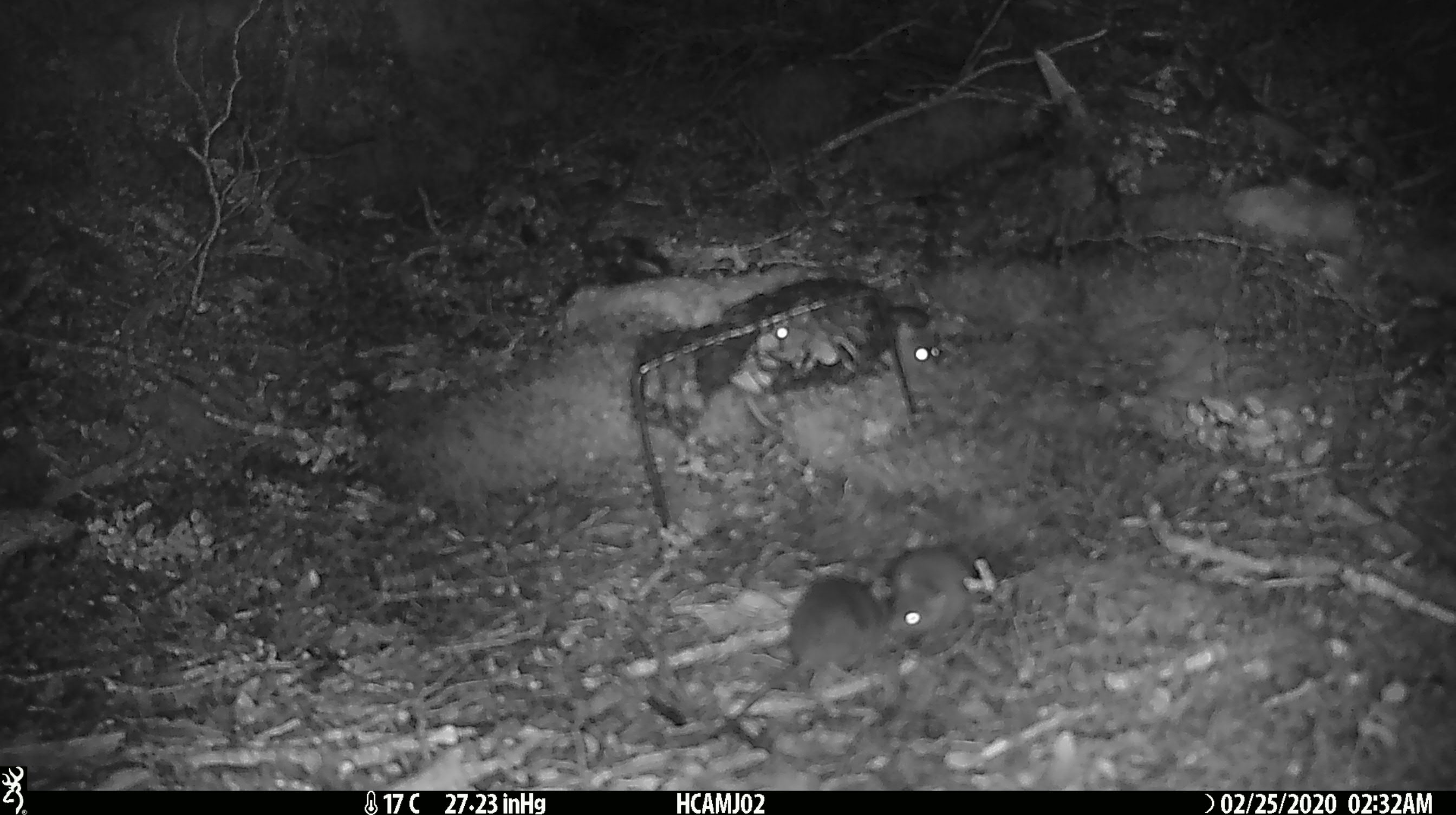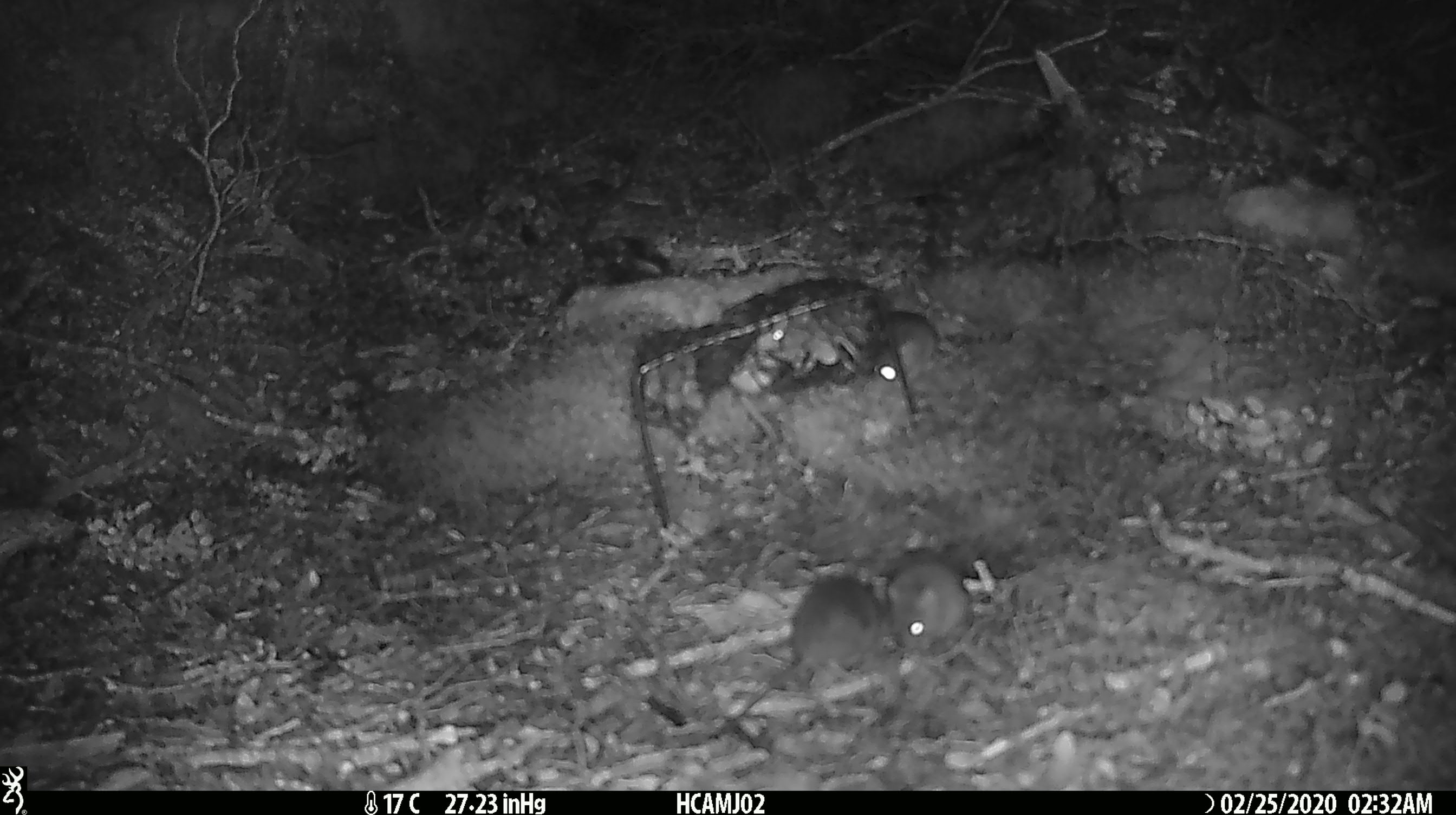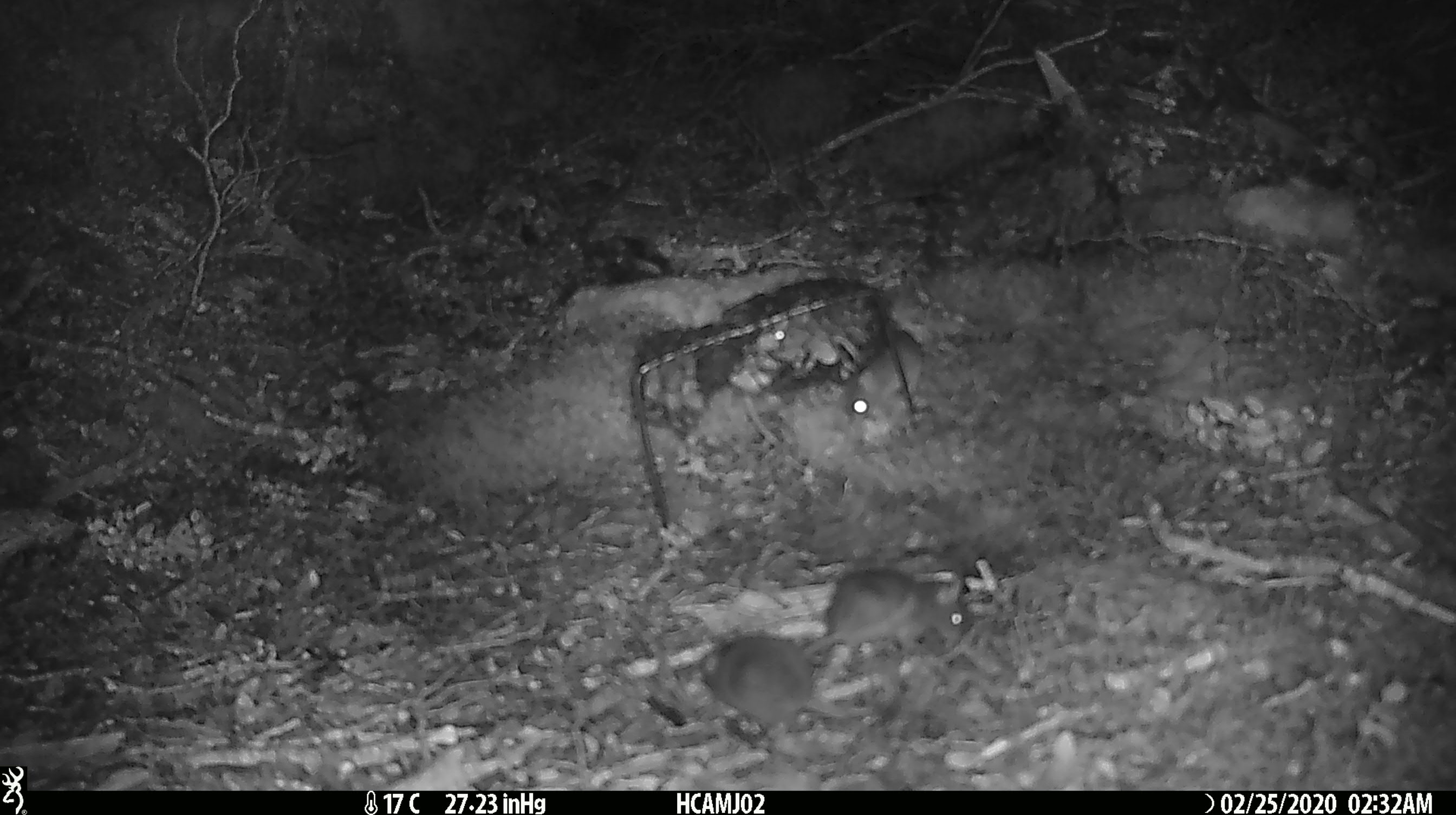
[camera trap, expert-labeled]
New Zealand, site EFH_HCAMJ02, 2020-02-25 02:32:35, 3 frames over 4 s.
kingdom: Animalia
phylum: Chordata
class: Mammalia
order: Rodentia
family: Muridae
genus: Mus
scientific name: Mus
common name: mouse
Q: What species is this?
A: Mouse (Mus).